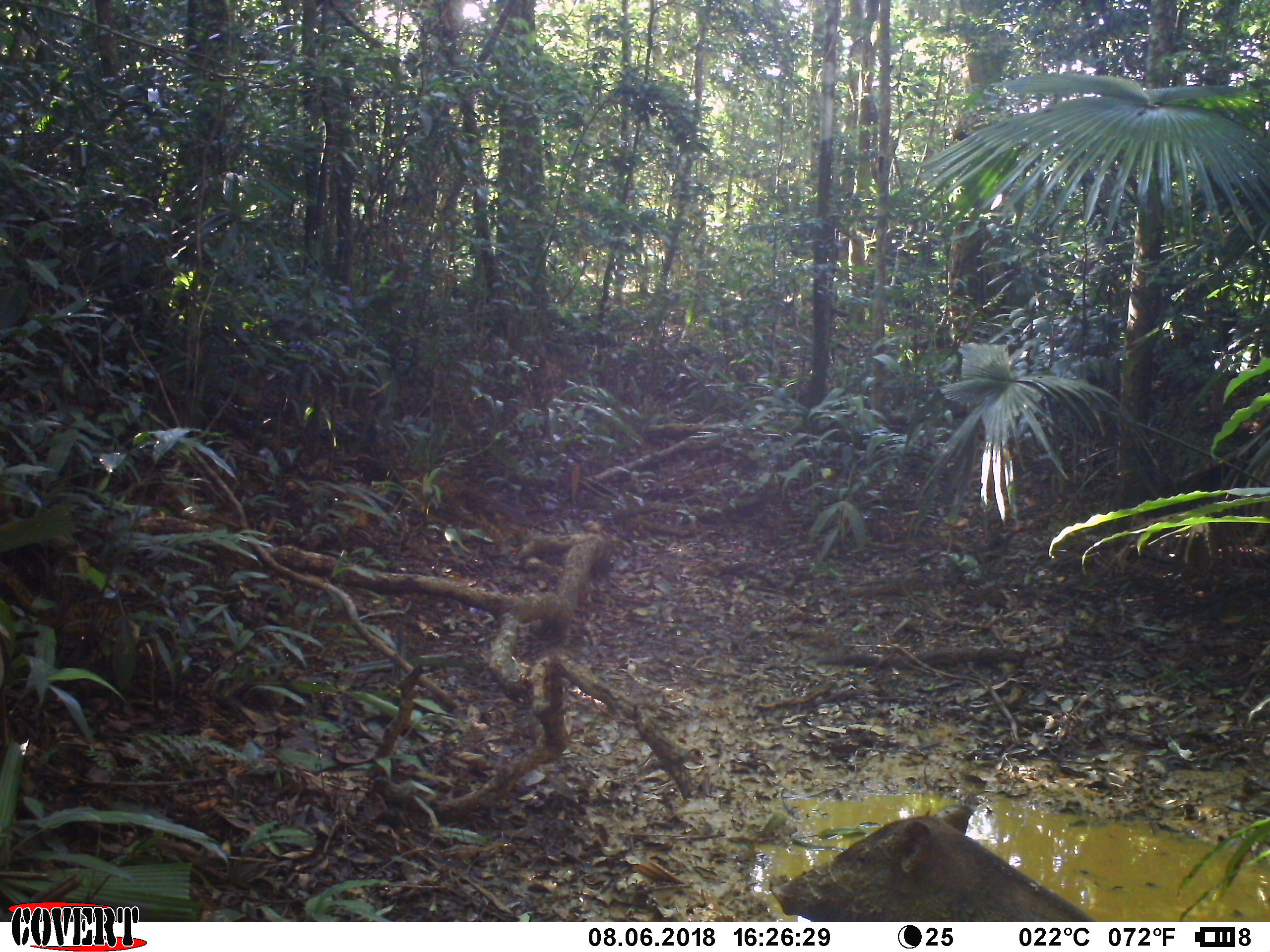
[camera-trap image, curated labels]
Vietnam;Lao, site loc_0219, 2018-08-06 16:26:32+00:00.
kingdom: Animalia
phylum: Chordata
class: Mammalia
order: Artiodactyla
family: Suidae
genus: Sus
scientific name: Sus scrofa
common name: eurasian wild pig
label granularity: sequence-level